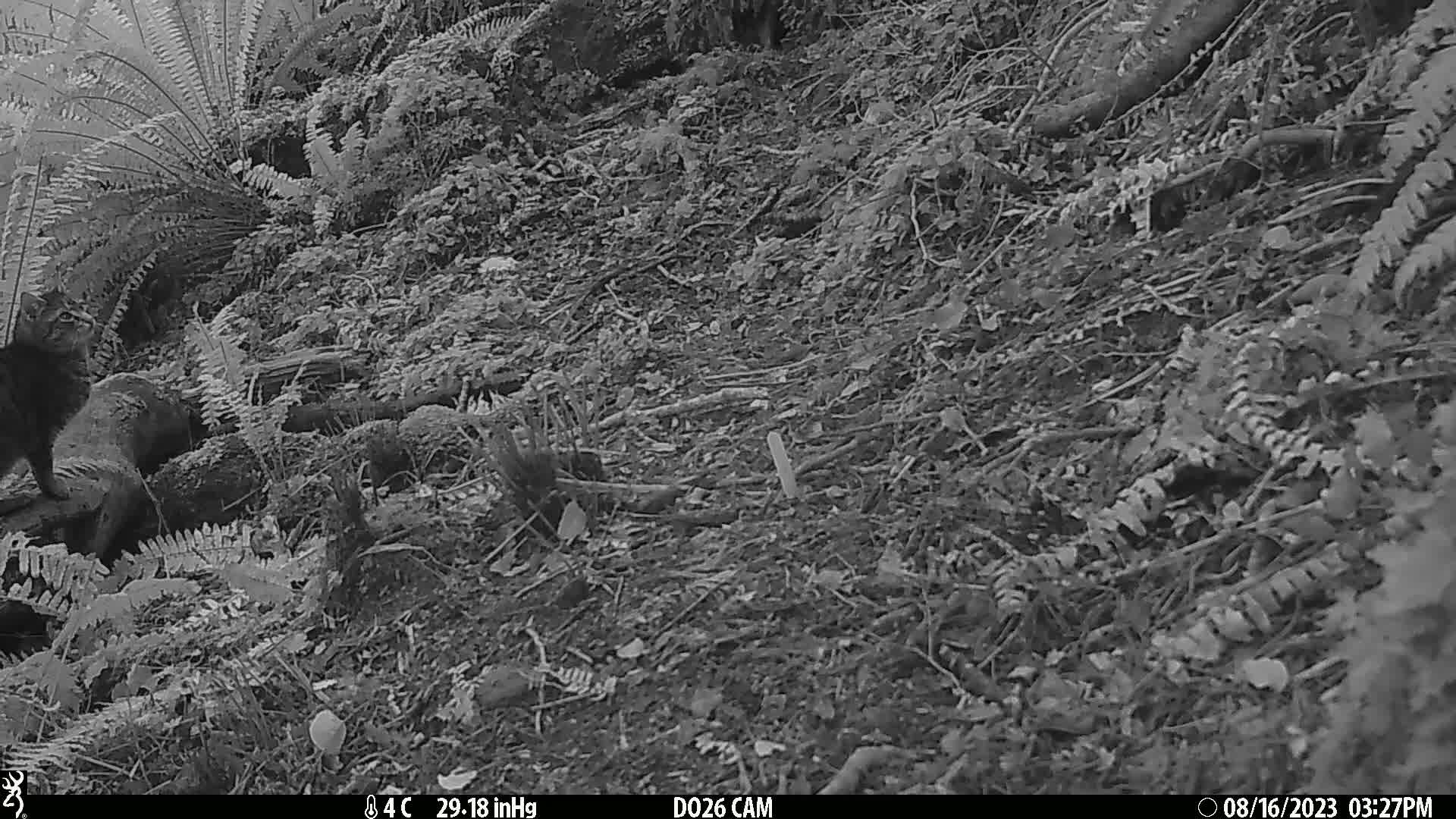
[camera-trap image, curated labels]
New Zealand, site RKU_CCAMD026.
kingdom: Animalia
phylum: Chordata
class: Mammalia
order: Carnivora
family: Felidae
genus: Felis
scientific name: Felis catus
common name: domestic cat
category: cat